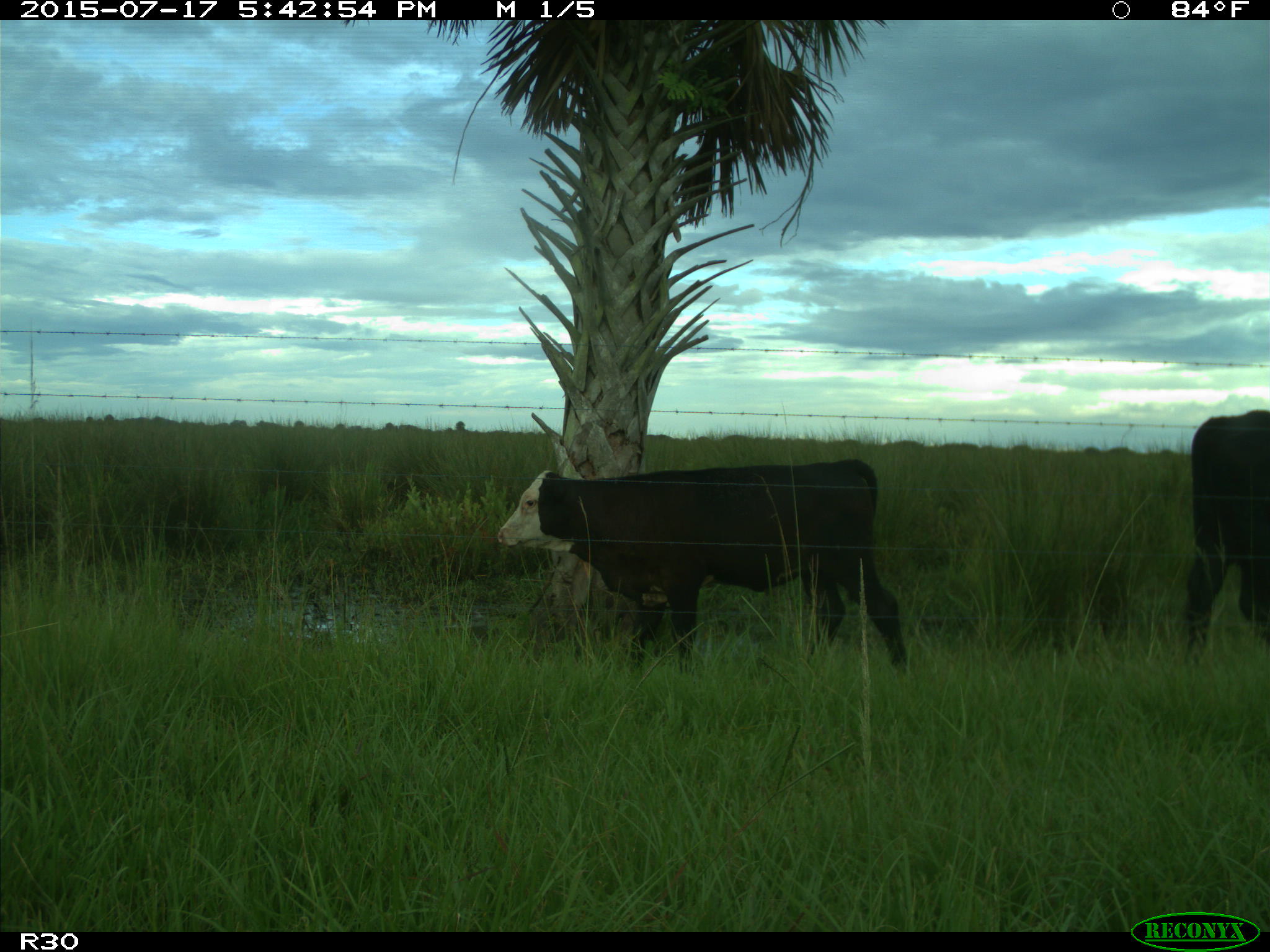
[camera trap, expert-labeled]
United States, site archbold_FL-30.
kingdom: Animalia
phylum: Chordata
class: Mammalia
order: Artiodactyla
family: Bovidae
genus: Bos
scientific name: Bos taurus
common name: domestic cow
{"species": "Bos taurus (domestic cow)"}